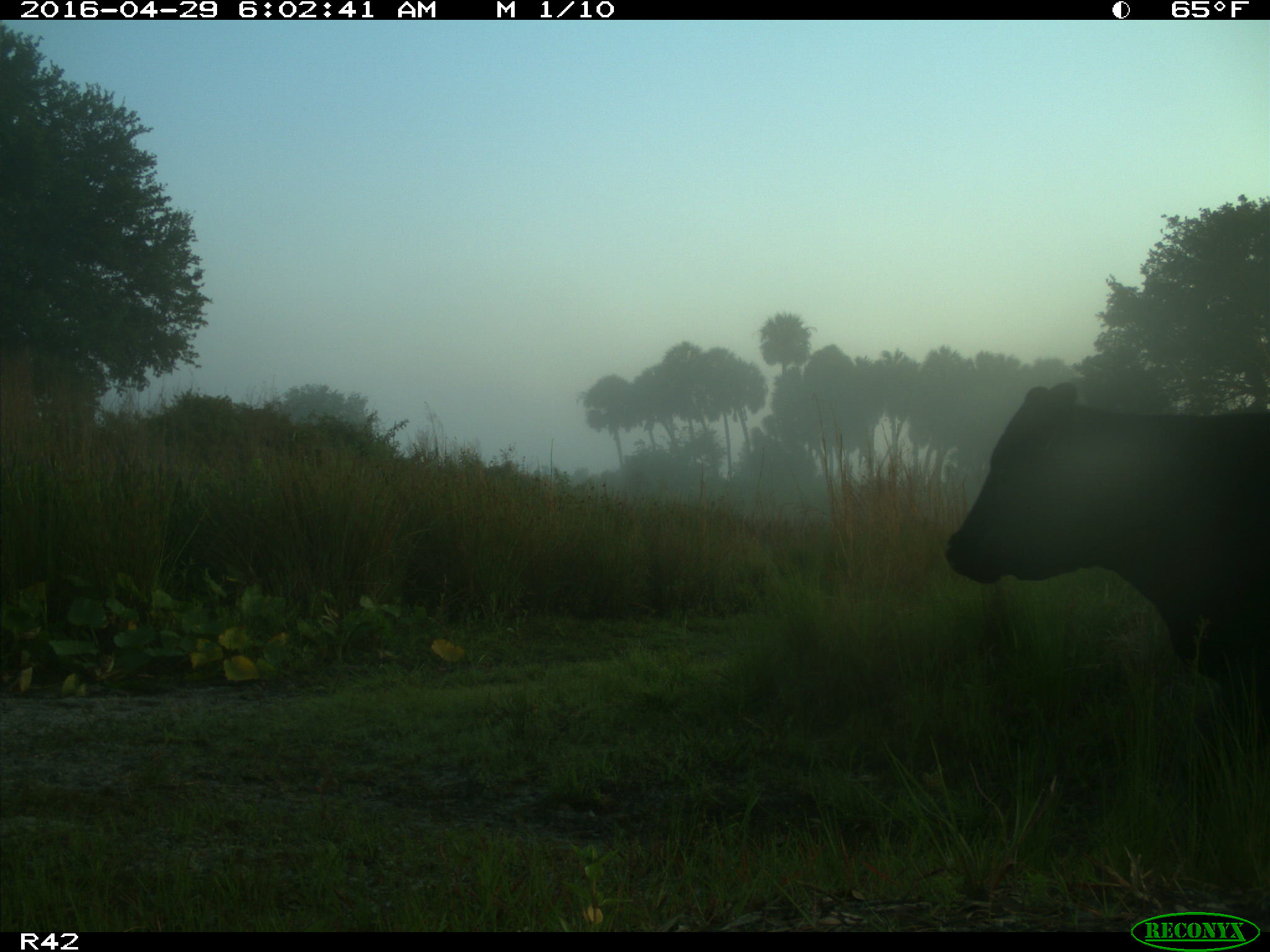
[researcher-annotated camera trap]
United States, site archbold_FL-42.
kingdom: Animalia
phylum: Chordata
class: Mammalia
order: Artiodactyla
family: Bovidae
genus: Bos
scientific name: Bos taurus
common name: domestic cow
Bos taurus (domestic cow).